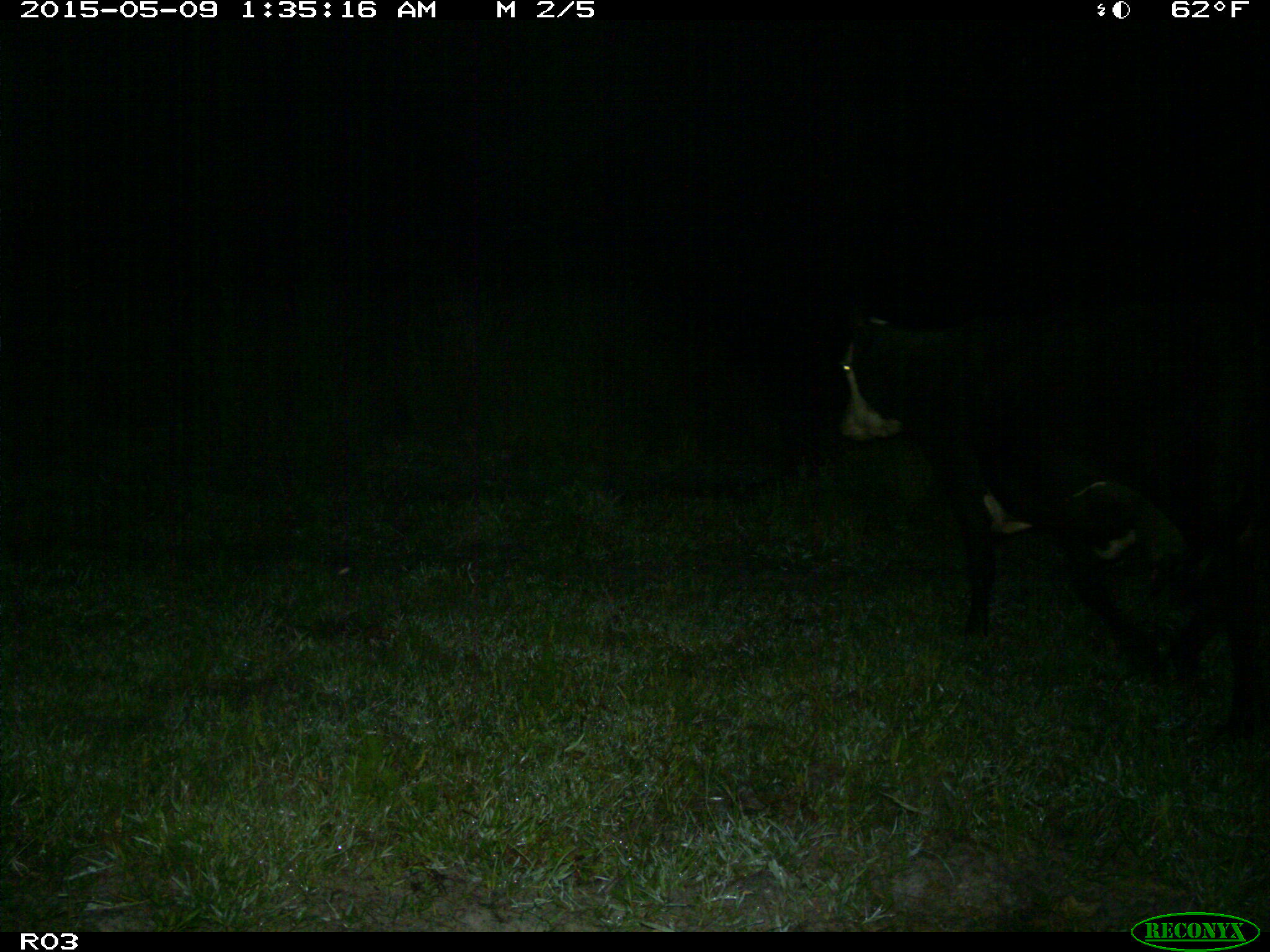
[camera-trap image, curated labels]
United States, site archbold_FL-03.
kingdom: Animalia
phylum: Chordata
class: Mammalia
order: Artiodactyla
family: Bovidae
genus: Bos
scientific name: Bos taurus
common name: domestic cow